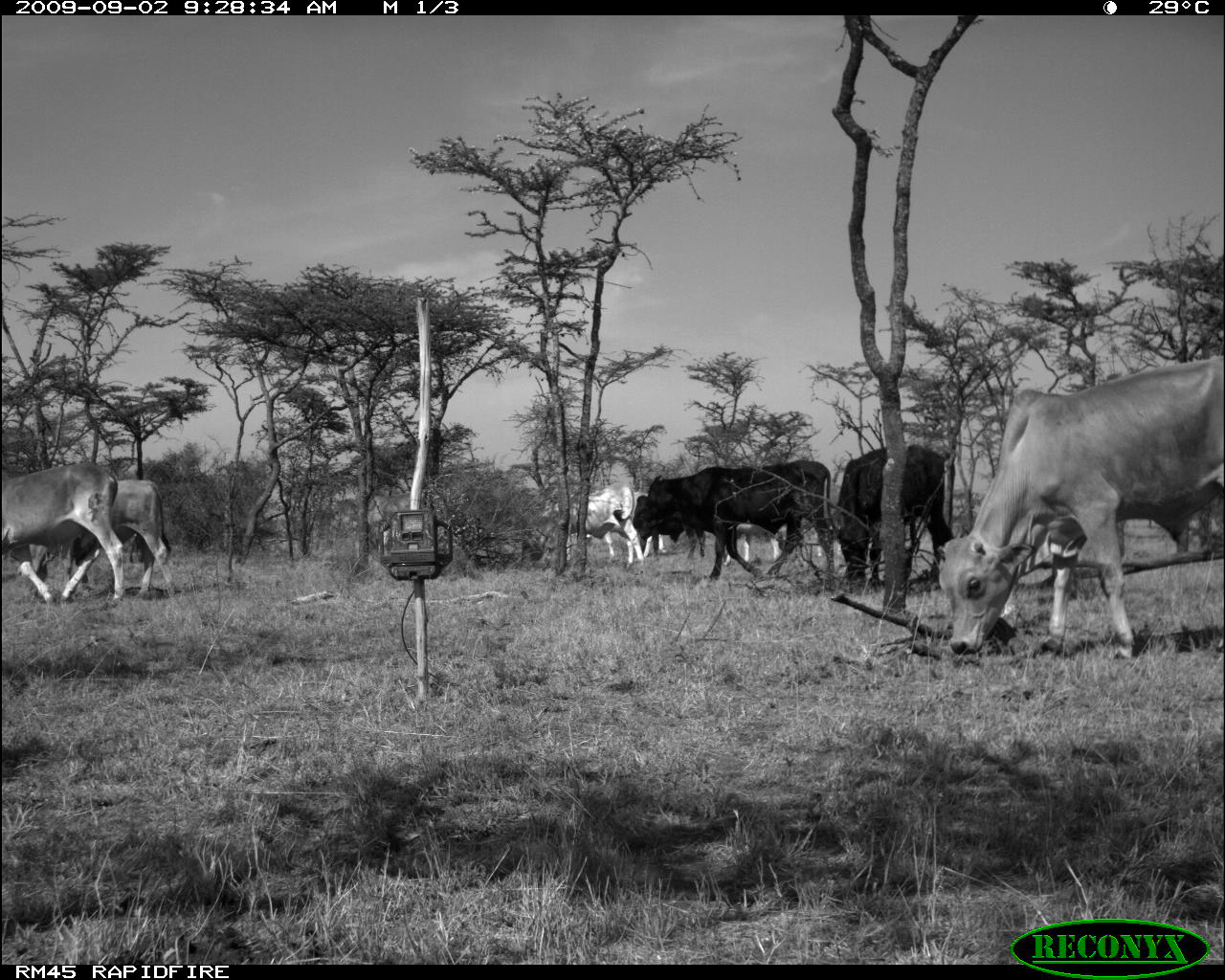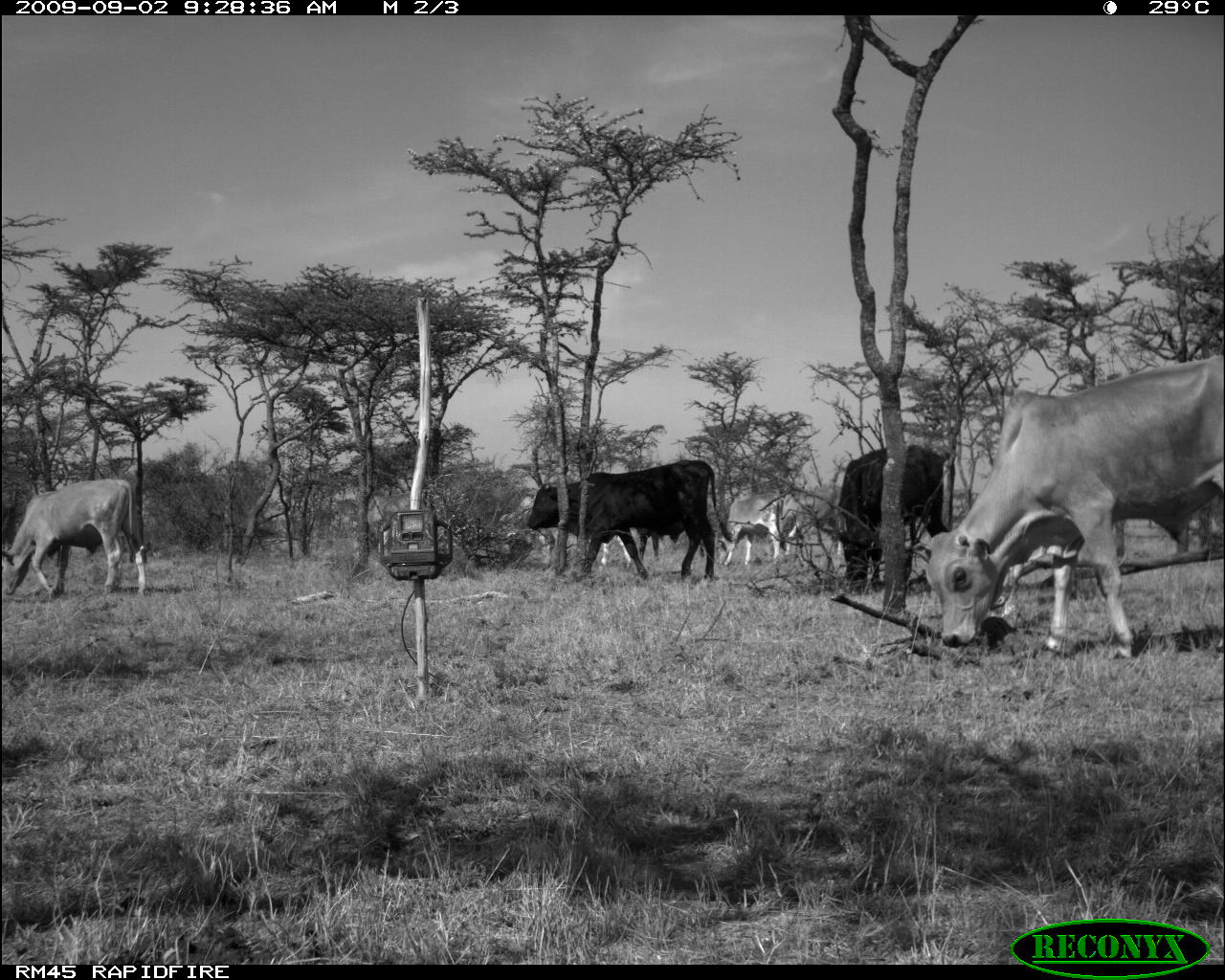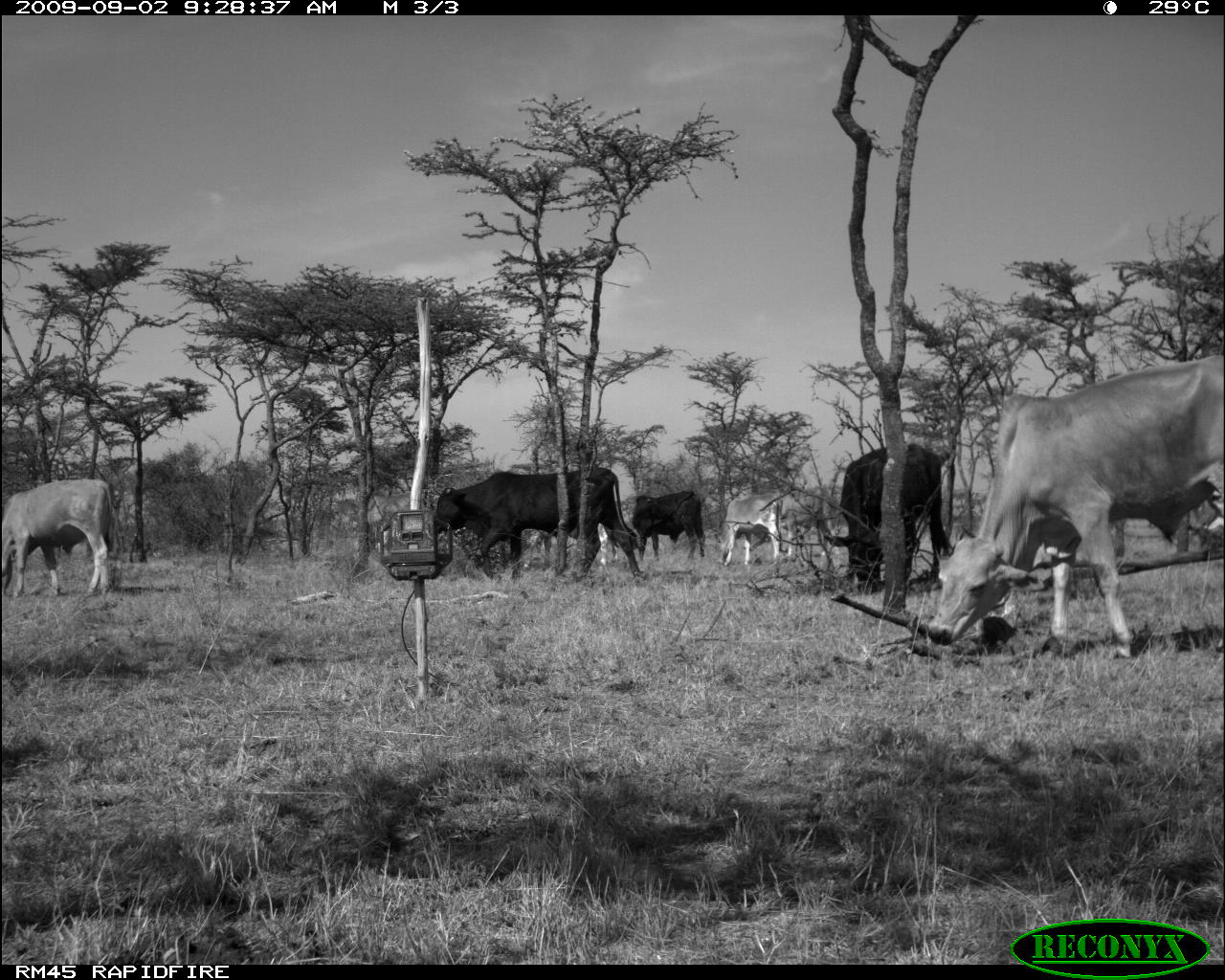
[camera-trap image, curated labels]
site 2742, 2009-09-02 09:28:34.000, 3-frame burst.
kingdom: Animalia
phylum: Chordata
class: Mammalia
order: Artiodactyla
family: Bovidae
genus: Bos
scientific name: Bos taurus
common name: domestic cattle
Bos taurus (domestic cattle), count 8.